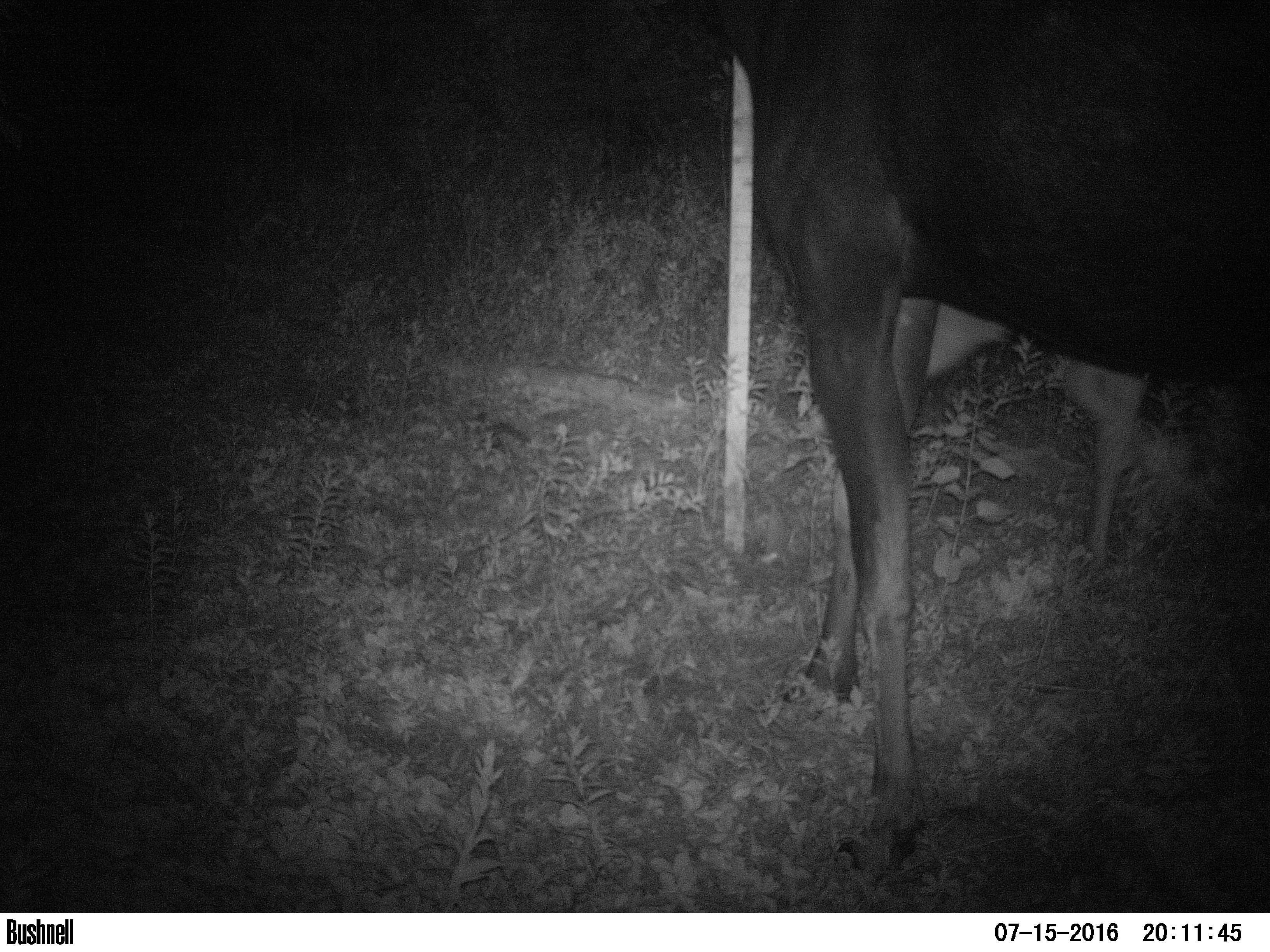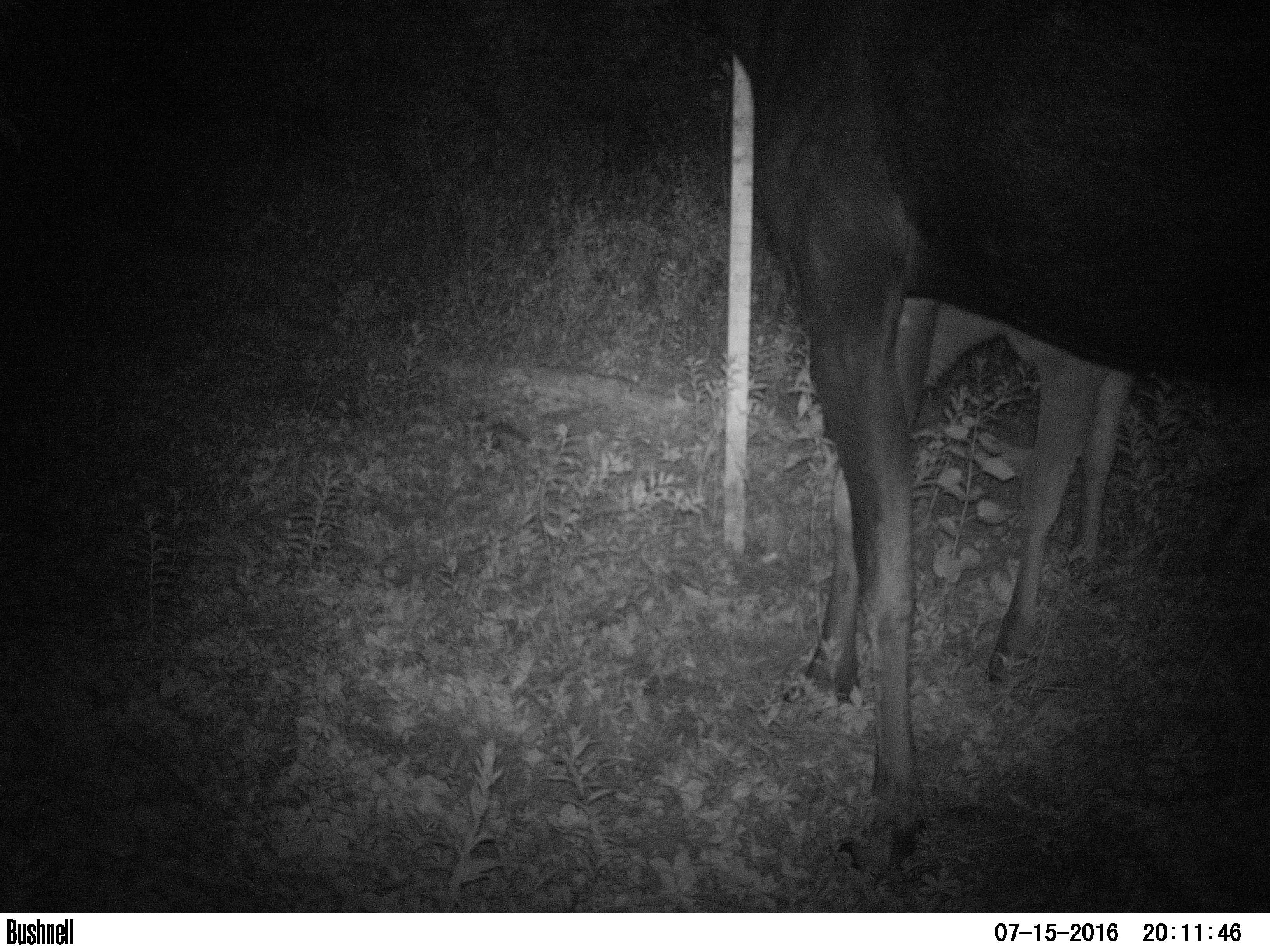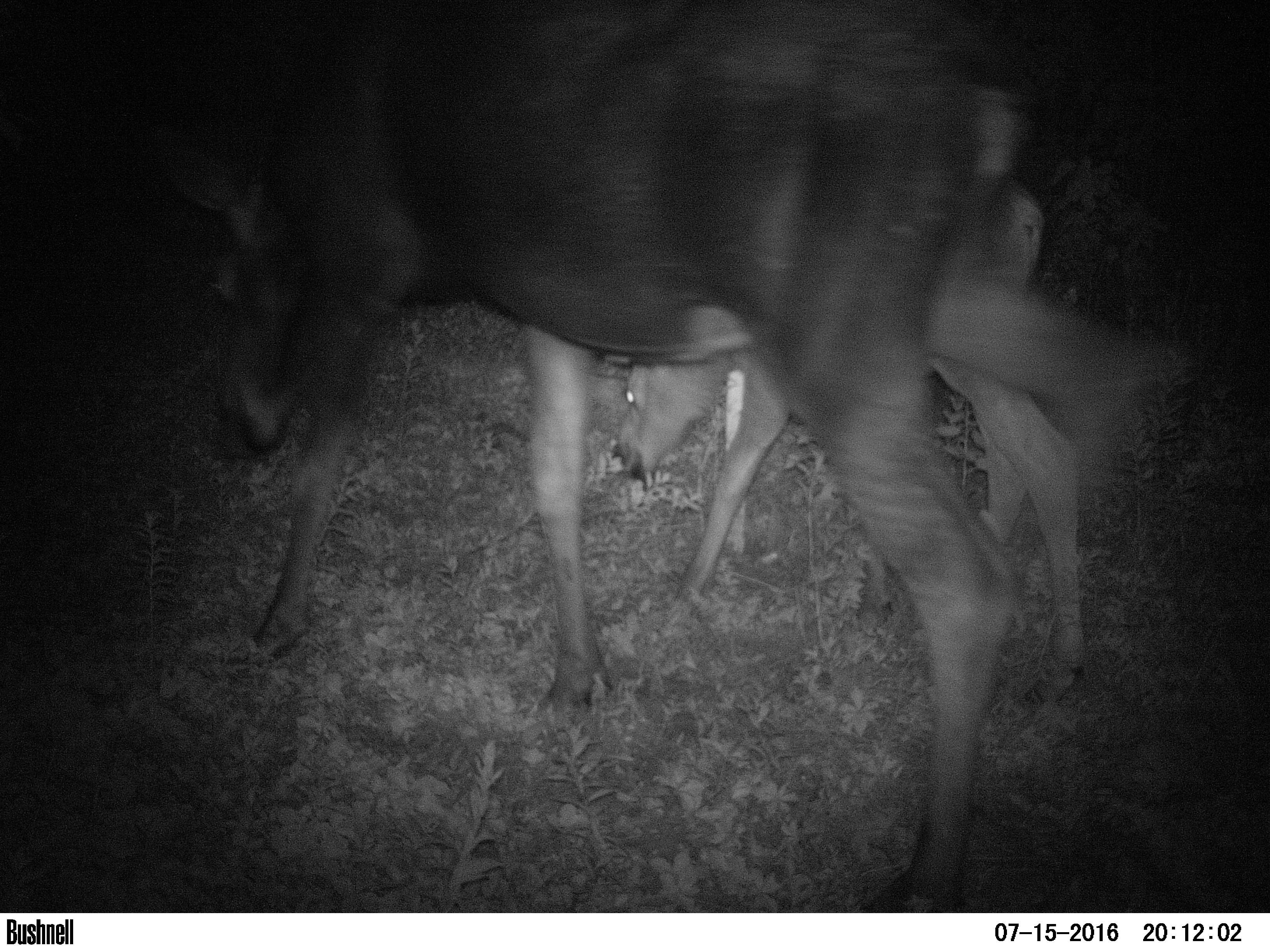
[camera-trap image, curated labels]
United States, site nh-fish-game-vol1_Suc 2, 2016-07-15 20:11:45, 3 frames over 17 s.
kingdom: Animalia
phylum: Chordata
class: Mammalia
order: Artiodactyla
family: Cervidae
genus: Alces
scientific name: Alces alces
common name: moose